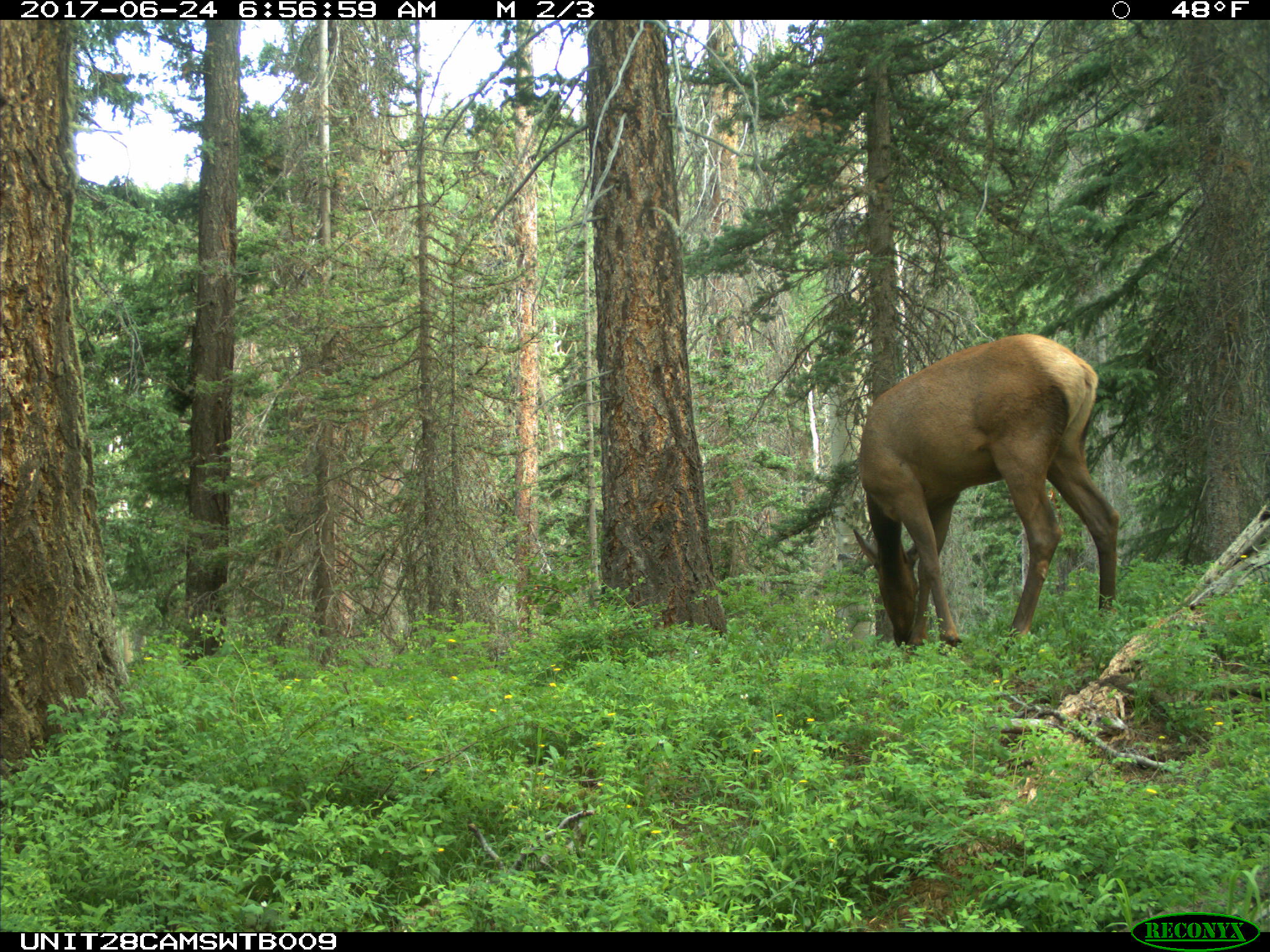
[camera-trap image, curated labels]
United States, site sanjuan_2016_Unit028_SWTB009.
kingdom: Animalia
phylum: Chordata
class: Mammalia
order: Artiodactyla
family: Cervidae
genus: Cervus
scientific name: Cervus elaphus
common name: red deer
Cervus elaphus (red deer).